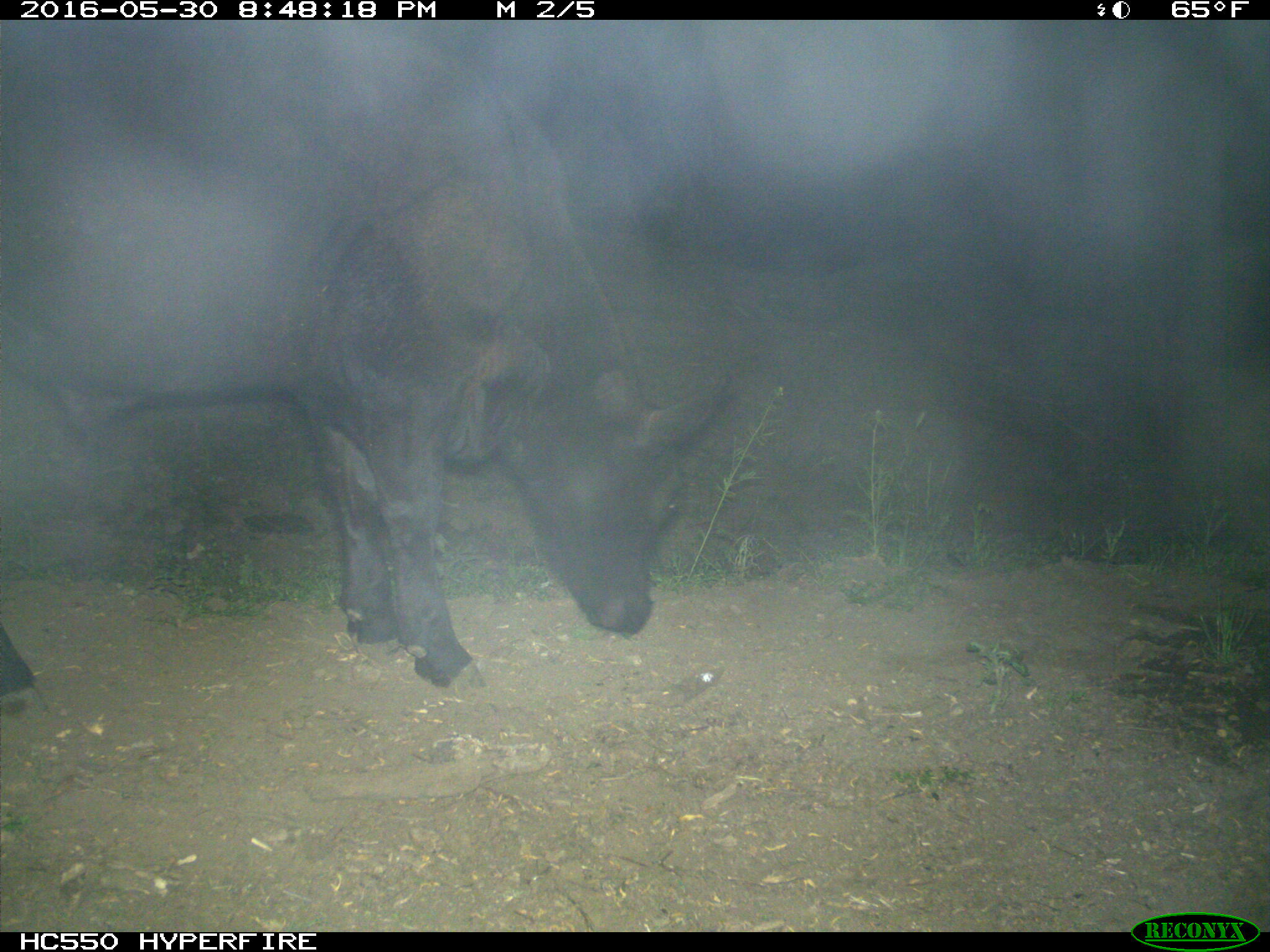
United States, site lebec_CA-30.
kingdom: Animalia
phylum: Chordata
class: Mammalia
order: Artiodactyla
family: Bovidae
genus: Bos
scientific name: Bos taurus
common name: domestic cow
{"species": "Bos taurus (domestic cow)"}